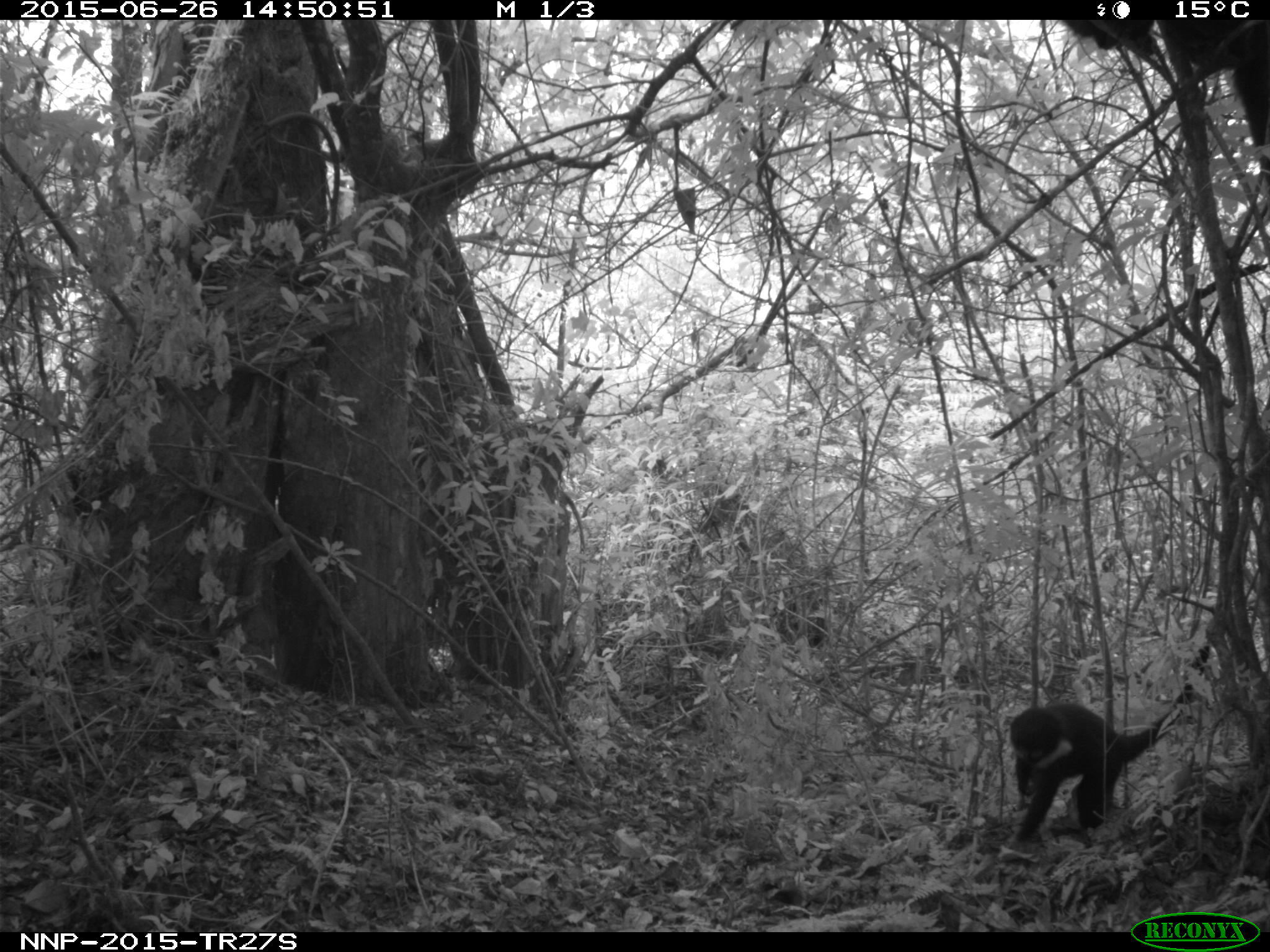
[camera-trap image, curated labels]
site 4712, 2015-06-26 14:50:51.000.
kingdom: Animalia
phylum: Chordata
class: Mammalia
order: Primates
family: Cercopithecidae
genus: Allochrocebus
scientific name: Allochrocebus lhoesti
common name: l'hoest's monkey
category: cercopithecus lhoesti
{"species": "cercopithecus lhoesti (l'hoest's monkey) (Allochrocebus lhoesti)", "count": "1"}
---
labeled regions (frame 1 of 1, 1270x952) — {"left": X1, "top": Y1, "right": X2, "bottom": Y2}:
cercopithecus lhoesti: {"left": 1005, "top": 639, "right": 1213, "bottom": 849}